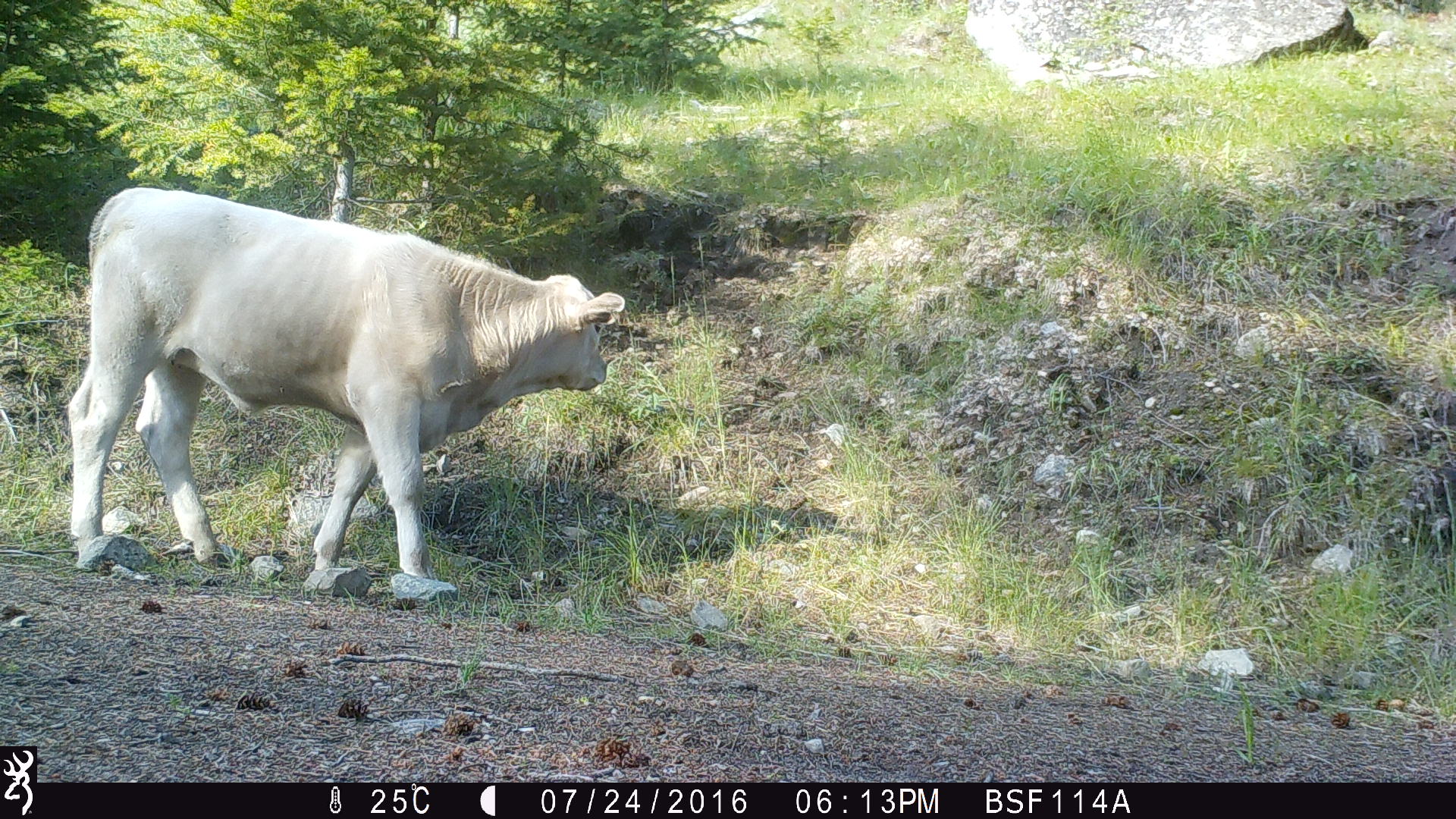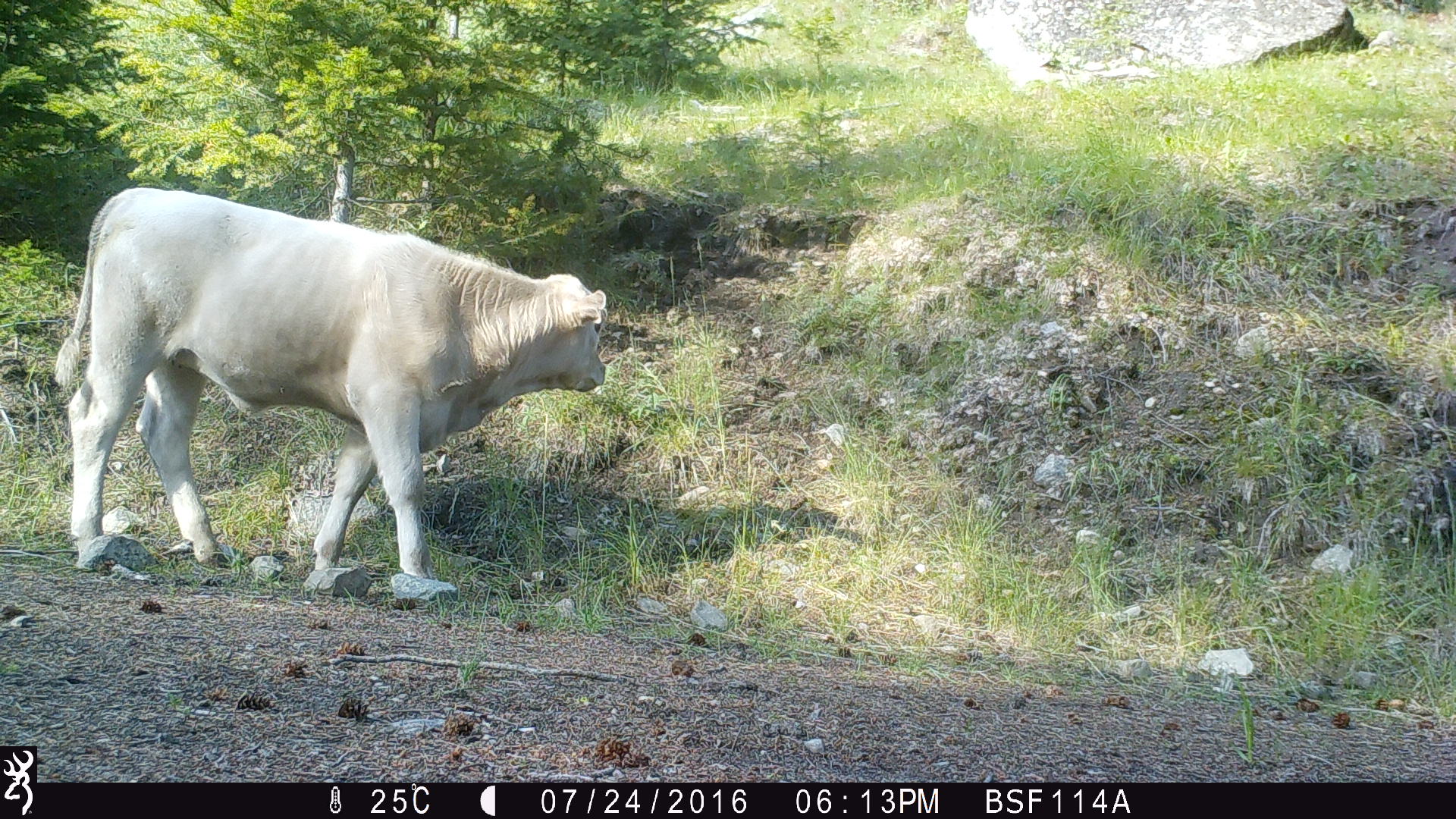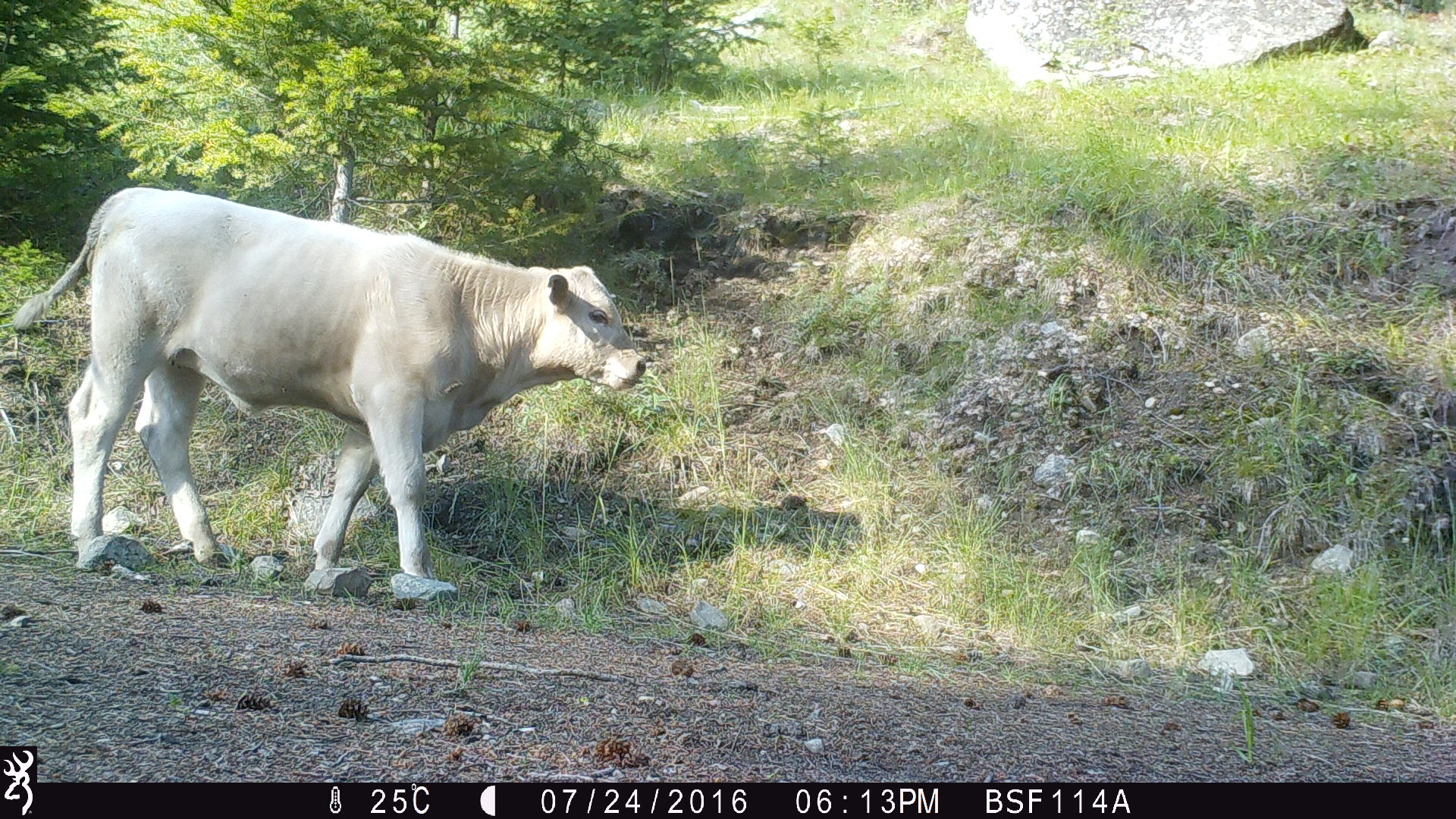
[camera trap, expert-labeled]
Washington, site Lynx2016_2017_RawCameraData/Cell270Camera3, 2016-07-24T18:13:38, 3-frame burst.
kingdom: Animalia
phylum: Chordata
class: Mammalia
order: Artiodactyla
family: Bovidae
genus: Bos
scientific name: Bos taurus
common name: domestic cattle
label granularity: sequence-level